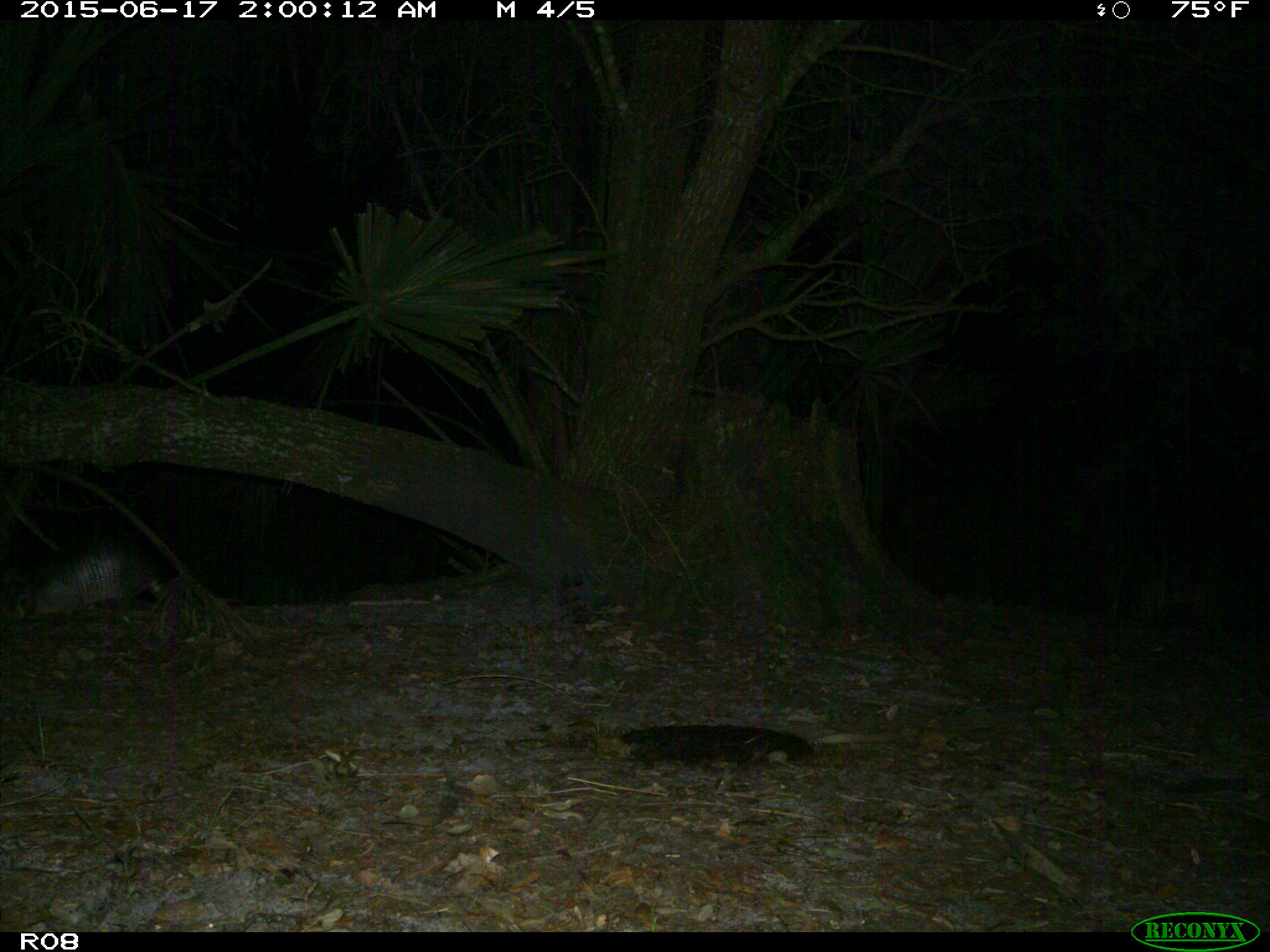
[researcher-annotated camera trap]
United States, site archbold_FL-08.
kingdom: Animalia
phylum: Chordata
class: Mammalia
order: Cingulata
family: Dasypodidae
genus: Dasypus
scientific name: Dasypus novemcinctus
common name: nine-banded armadillo